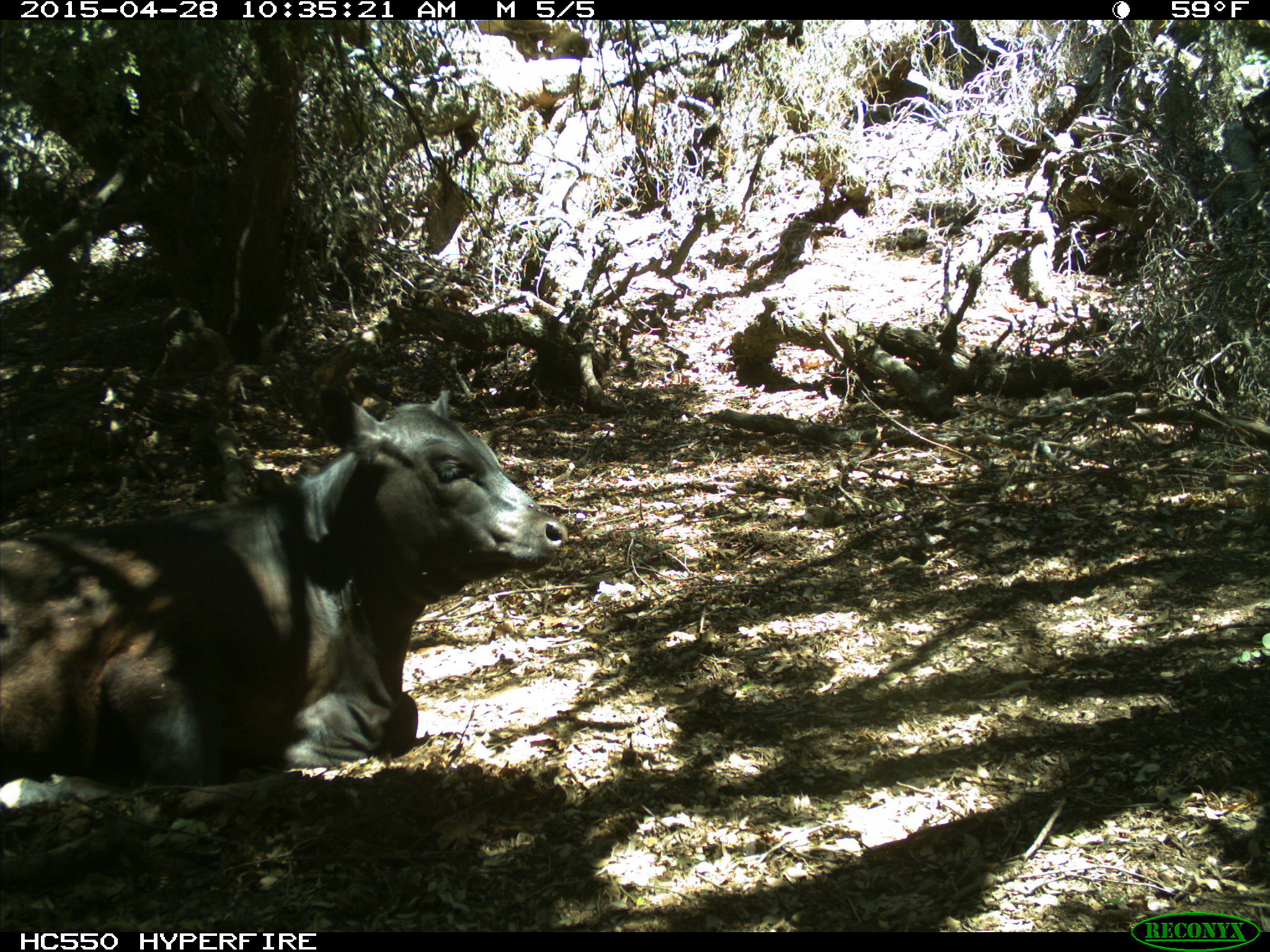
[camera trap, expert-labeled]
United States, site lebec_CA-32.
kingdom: Animalia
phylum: Chordata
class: Mammalia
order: Artiodactyla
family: Bovidae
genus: Bos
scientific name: Bos taurus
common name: domestic cow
Bos taurus (domestic cow).